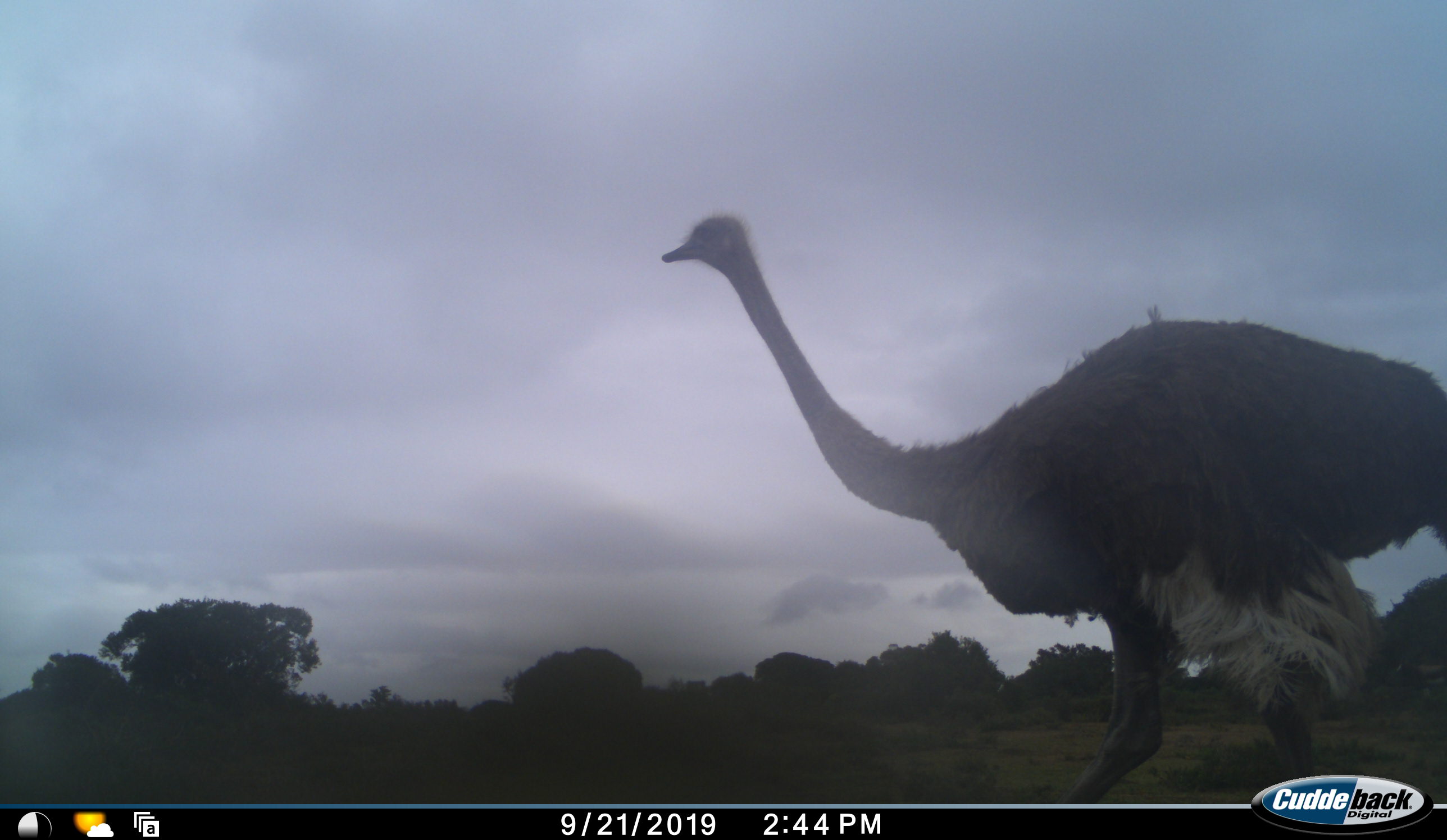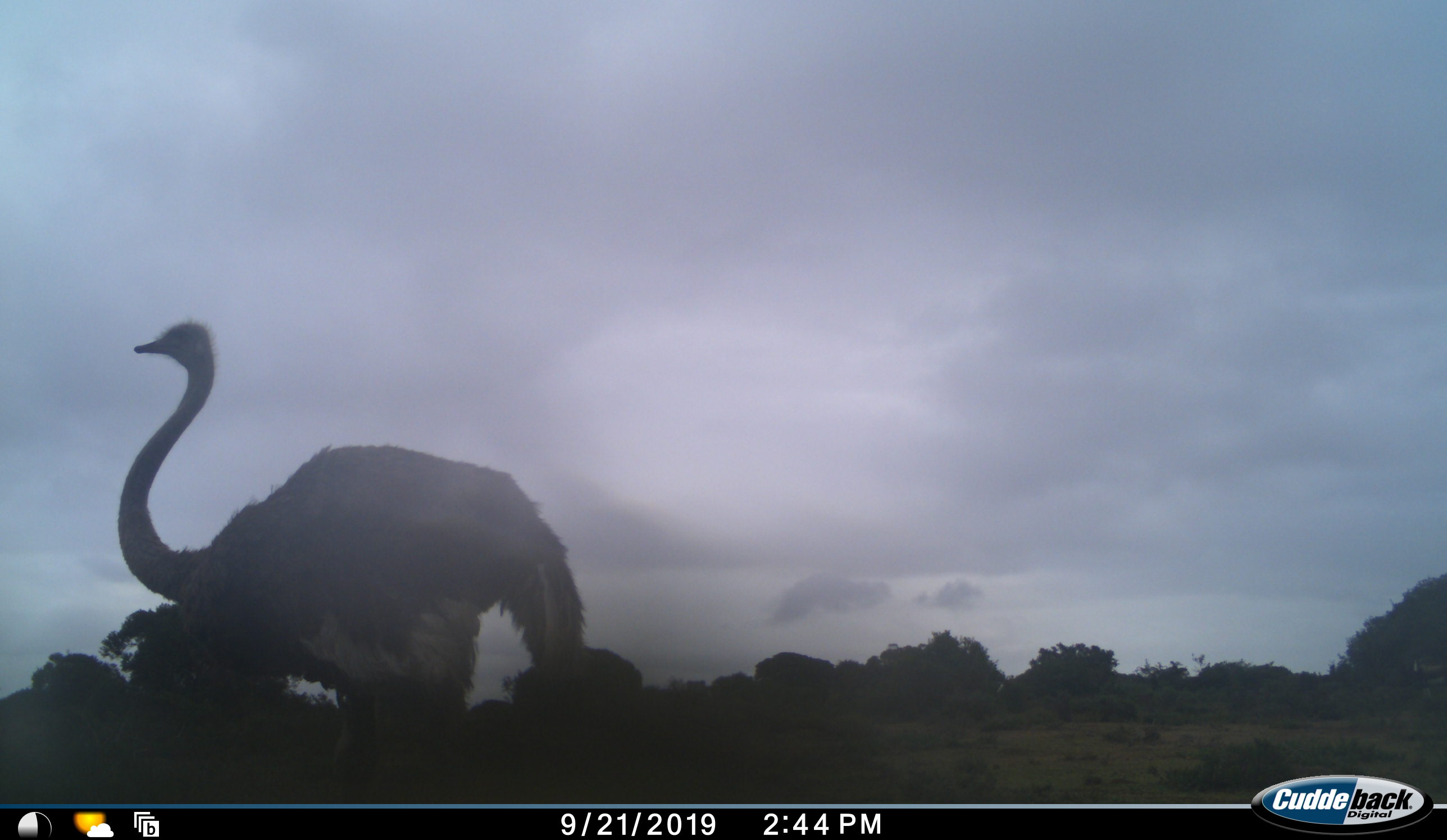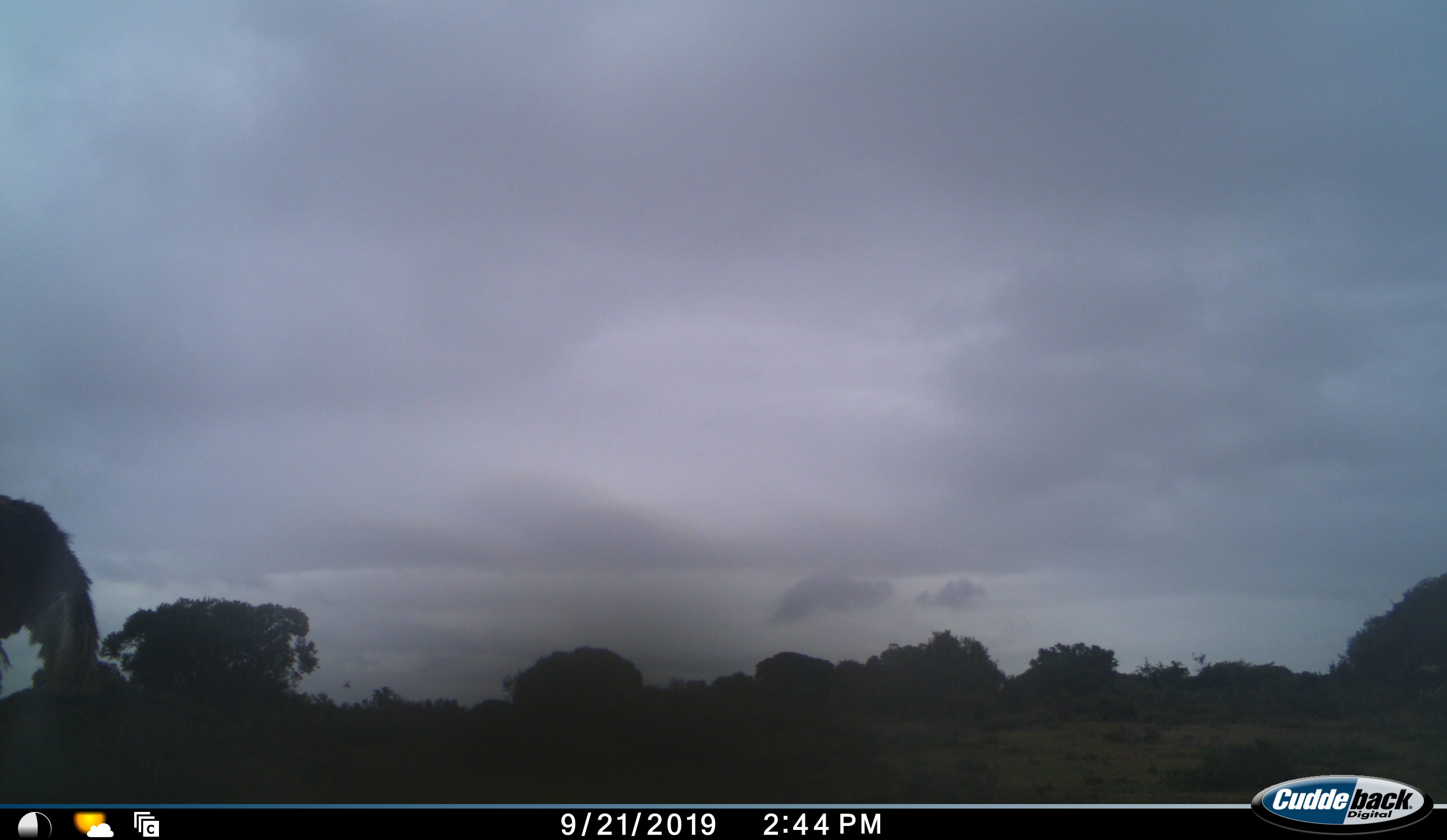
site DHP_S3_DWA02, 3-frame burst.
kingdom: Animalia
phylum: Chordata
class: Aves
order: Struthioniformes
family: Struthionidae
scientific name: Struthionidae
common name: ostrich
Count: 1.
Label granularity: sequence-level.